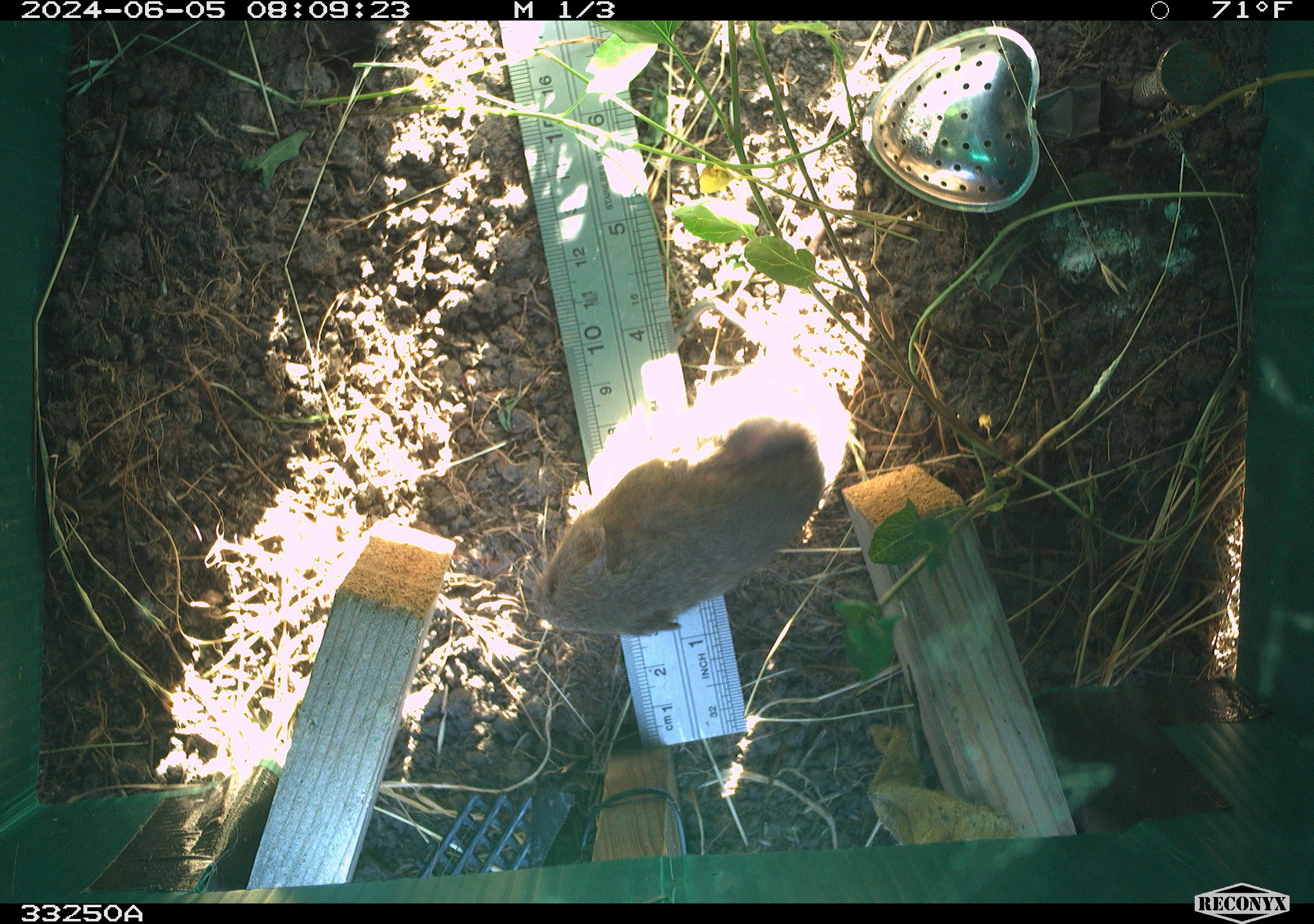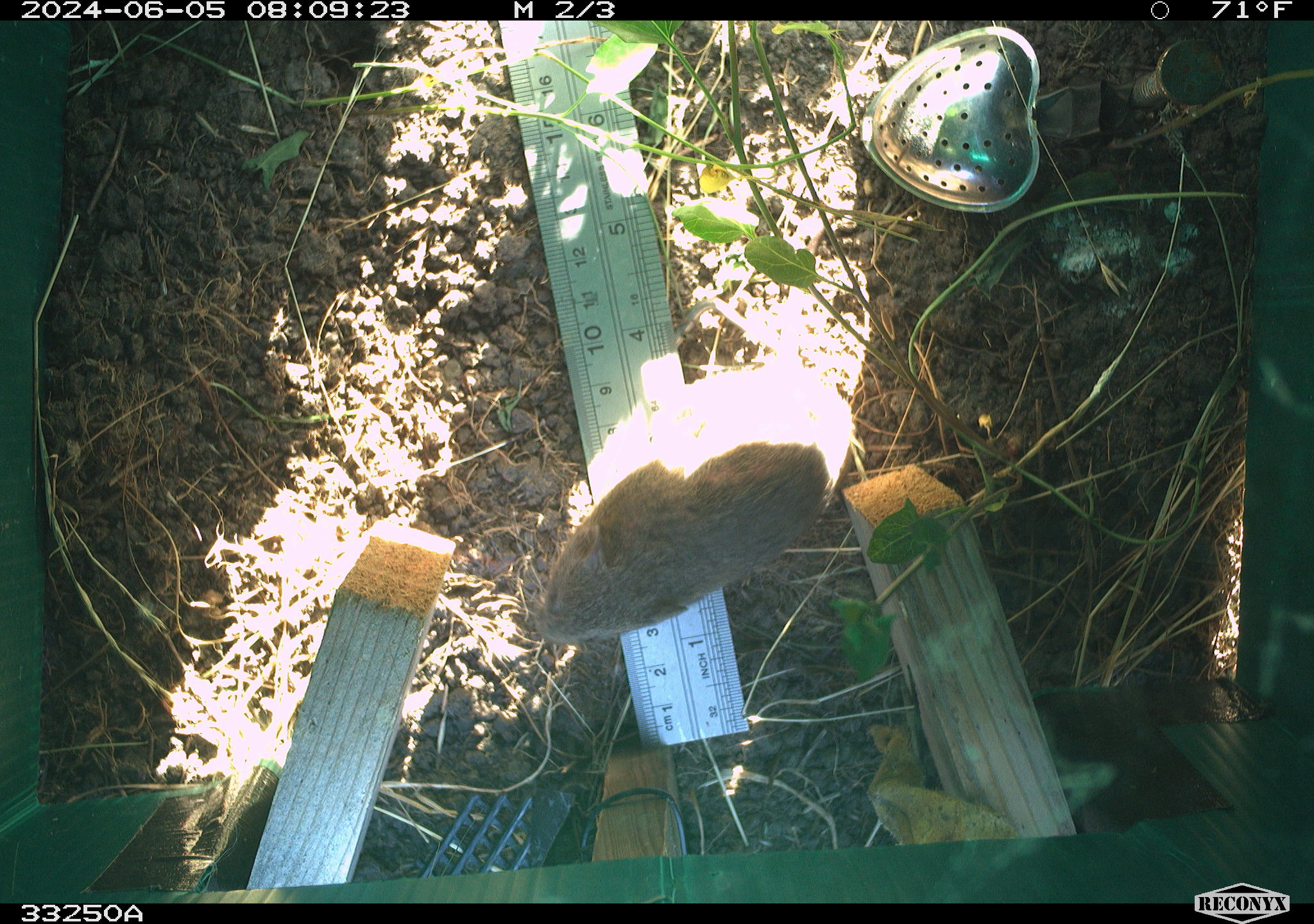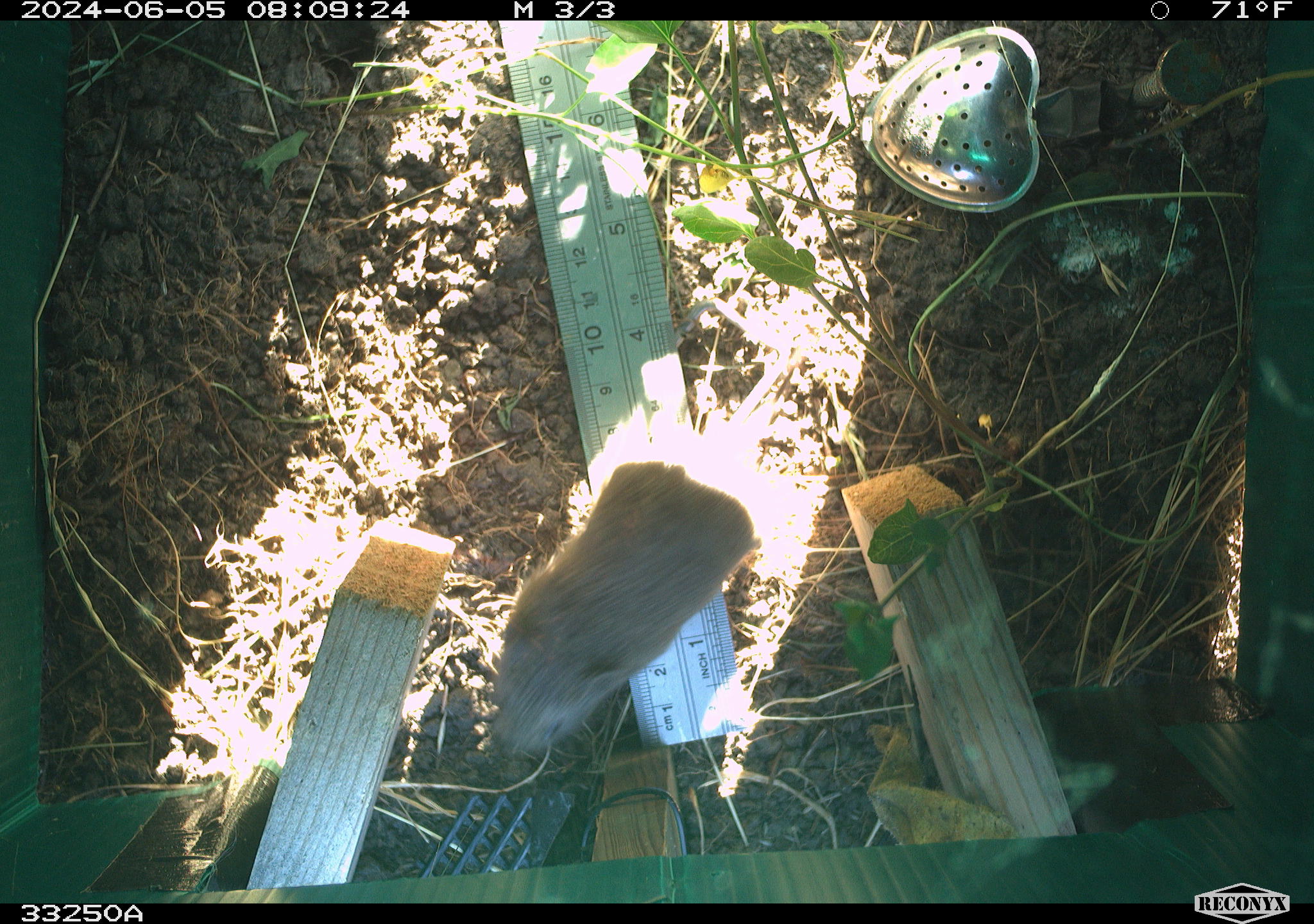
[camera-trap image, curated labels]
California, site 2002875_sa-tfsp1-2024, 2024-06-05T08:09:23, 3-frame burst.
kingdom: Animalia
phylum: Chordata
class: Mammalia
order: Rodentia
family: Cricetidae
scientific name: Arvicolinae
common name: voles, lemmings, and muskrats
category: arvicolinae subfamily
Arvicolinae subfamily (voles, lemmings, and muskrats) (Arvicolinae).